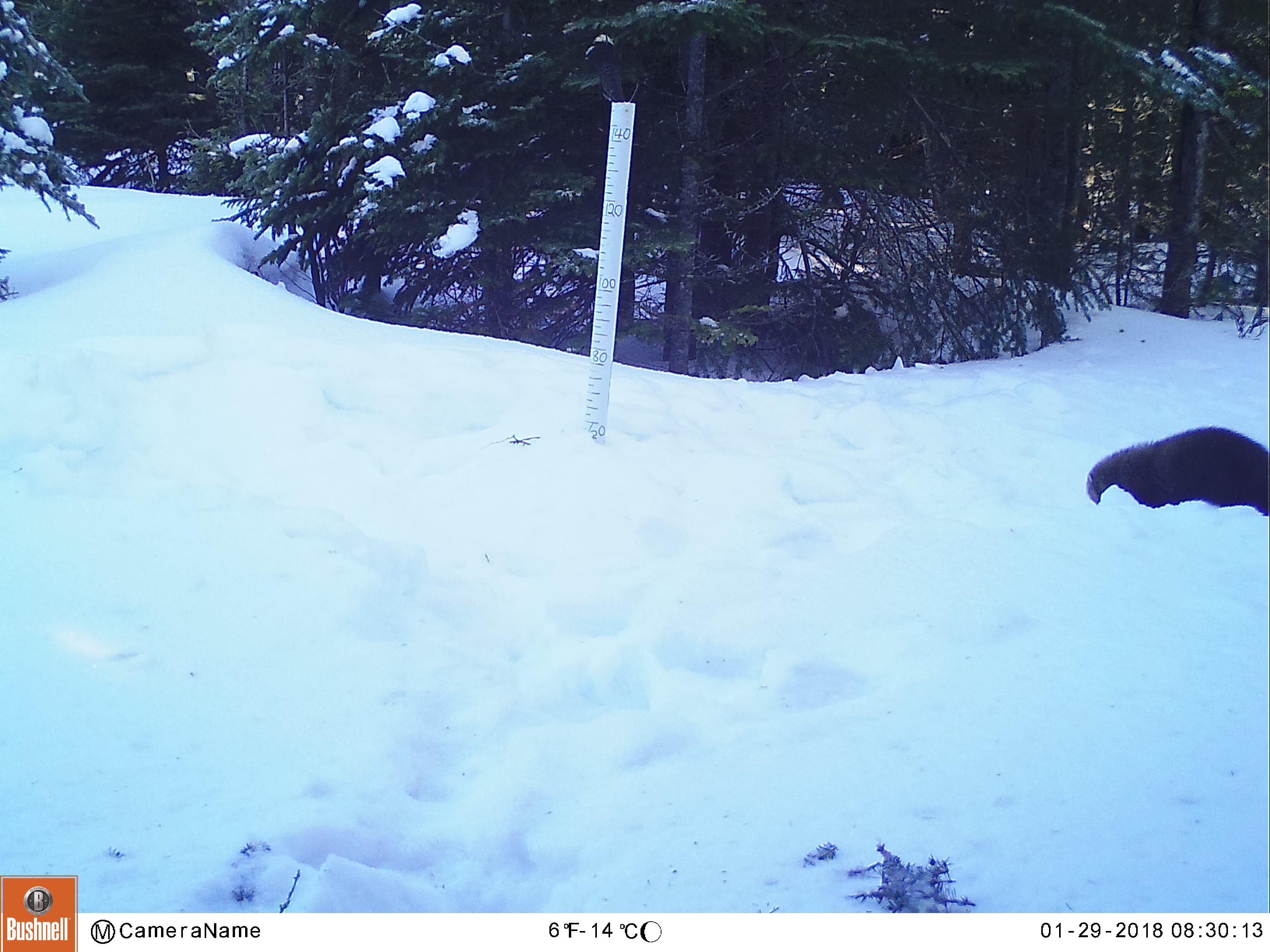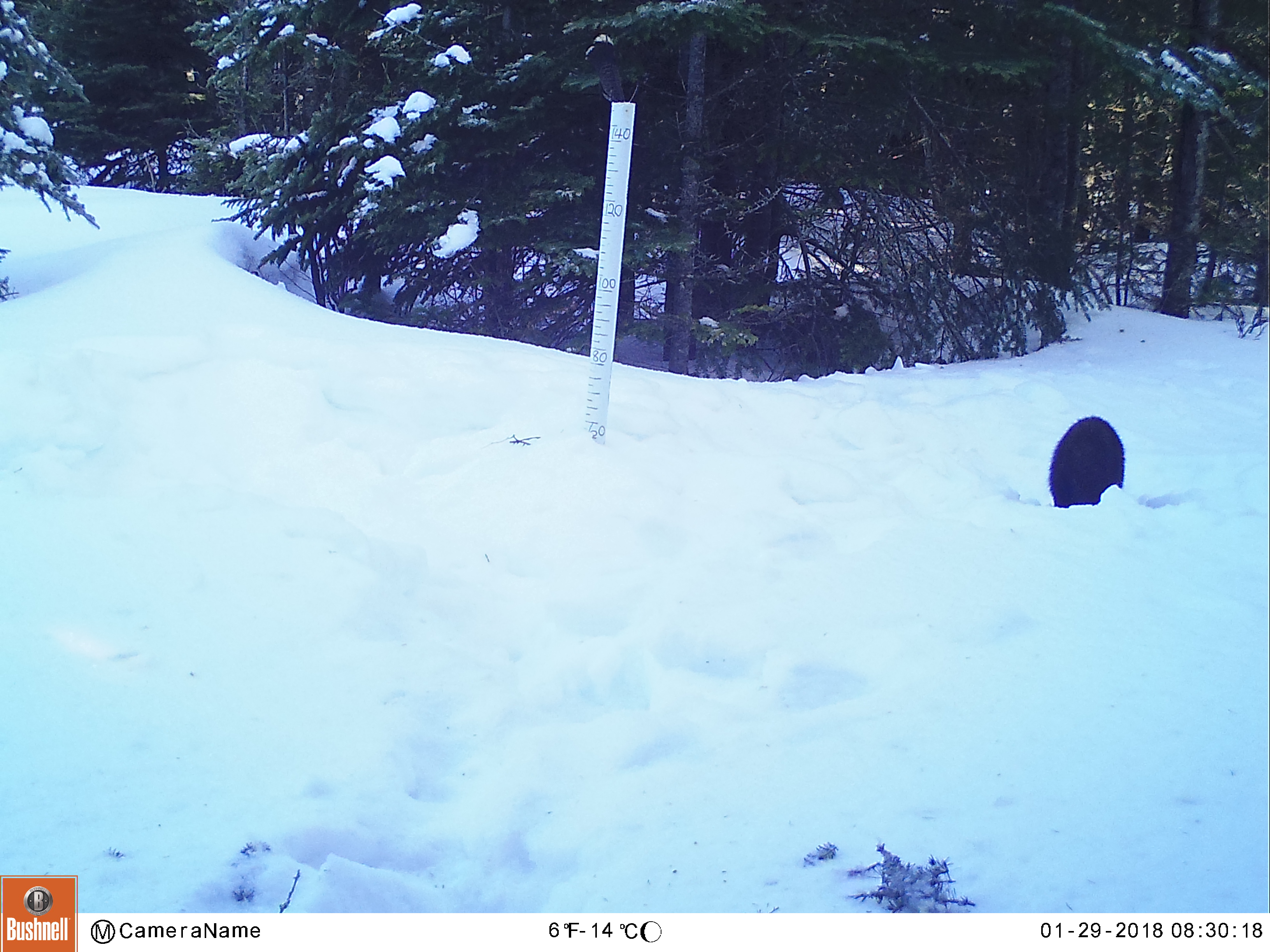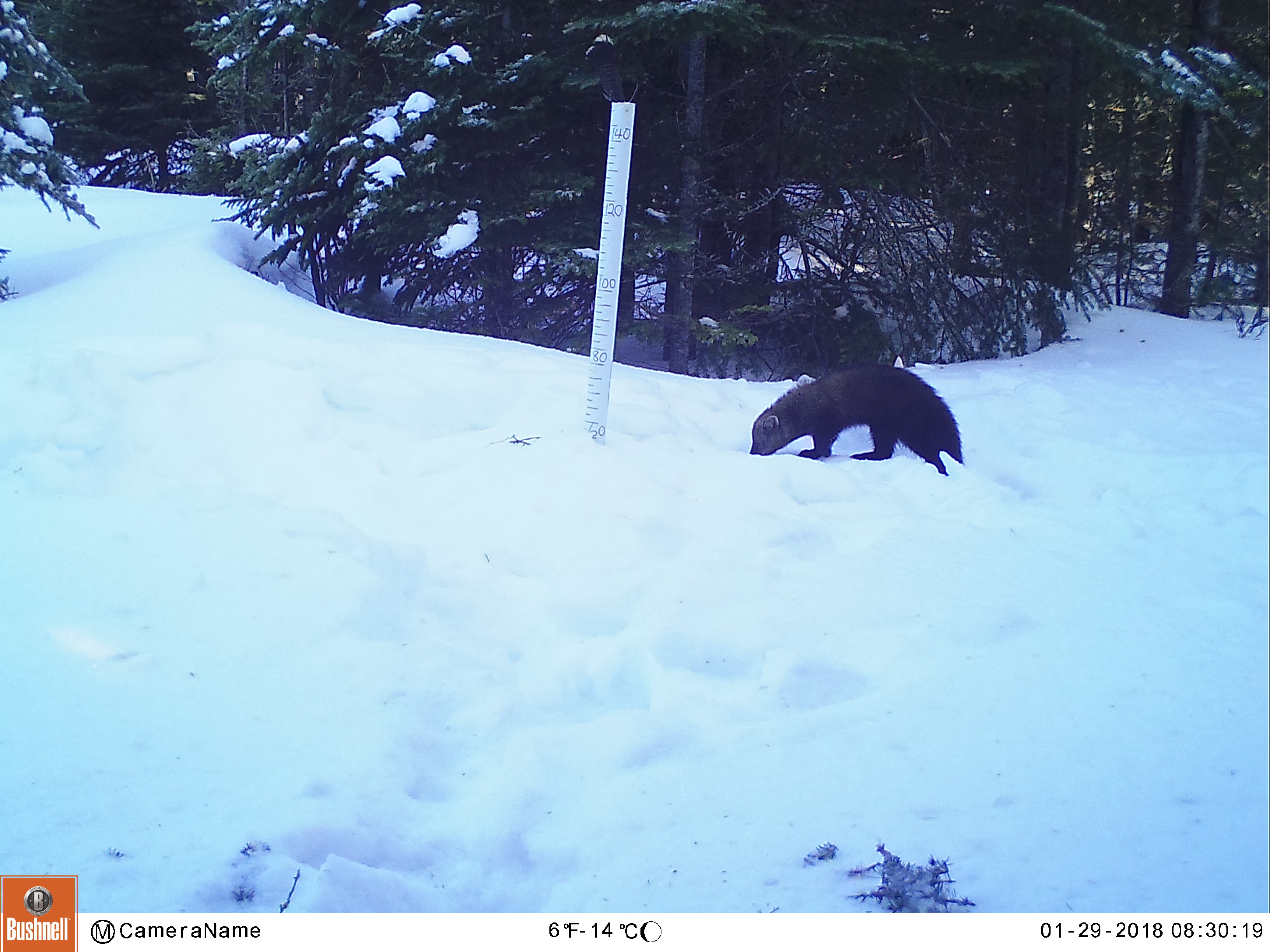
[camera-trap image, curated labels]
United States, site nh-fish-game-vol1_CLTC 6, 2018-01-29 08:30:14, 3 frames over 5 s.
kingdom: Animalia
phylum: Chordata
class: Mammalia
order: Carnivora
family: Mustelidae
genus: Pekania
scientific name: Pekania pennanti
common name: fisher